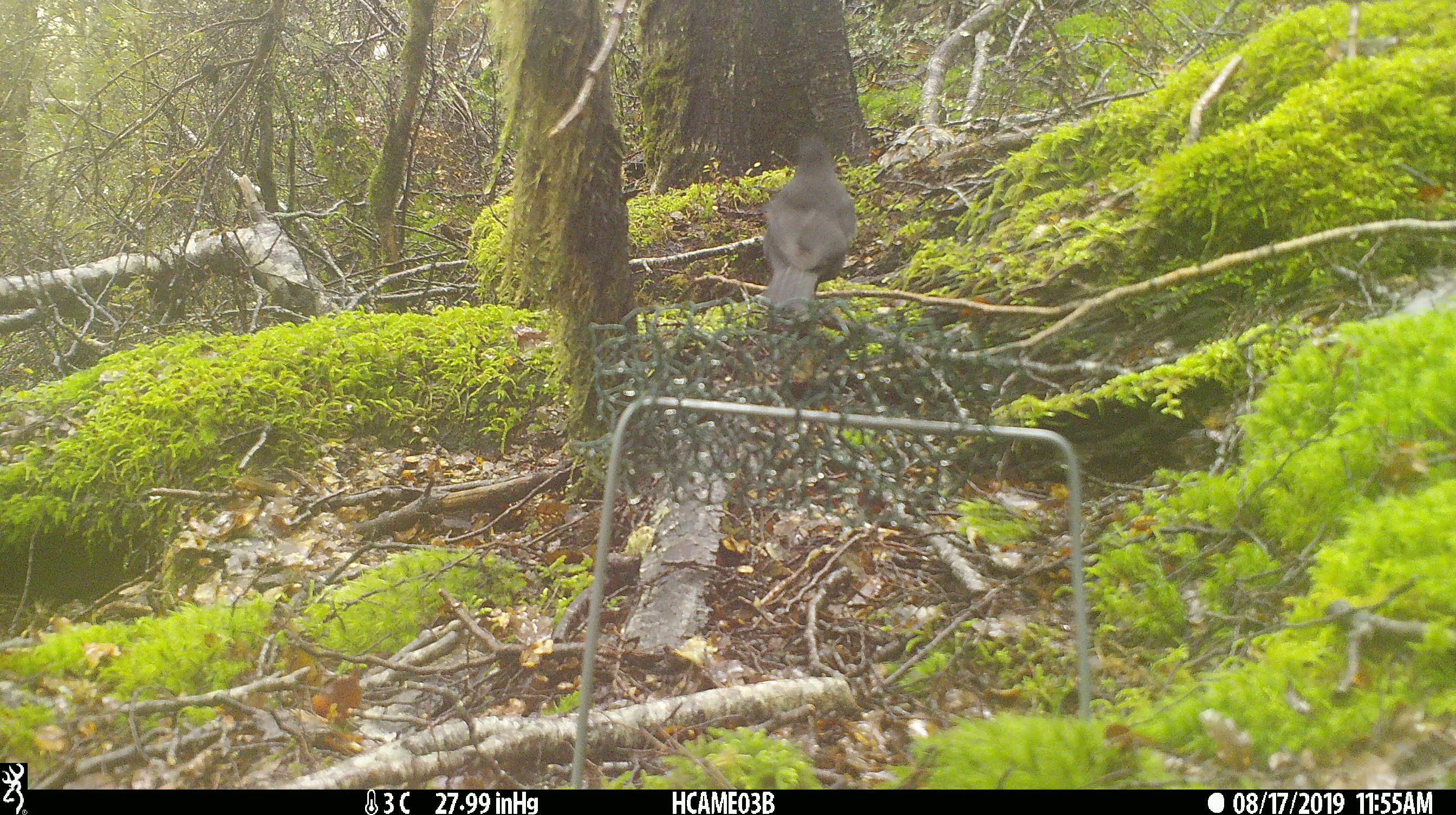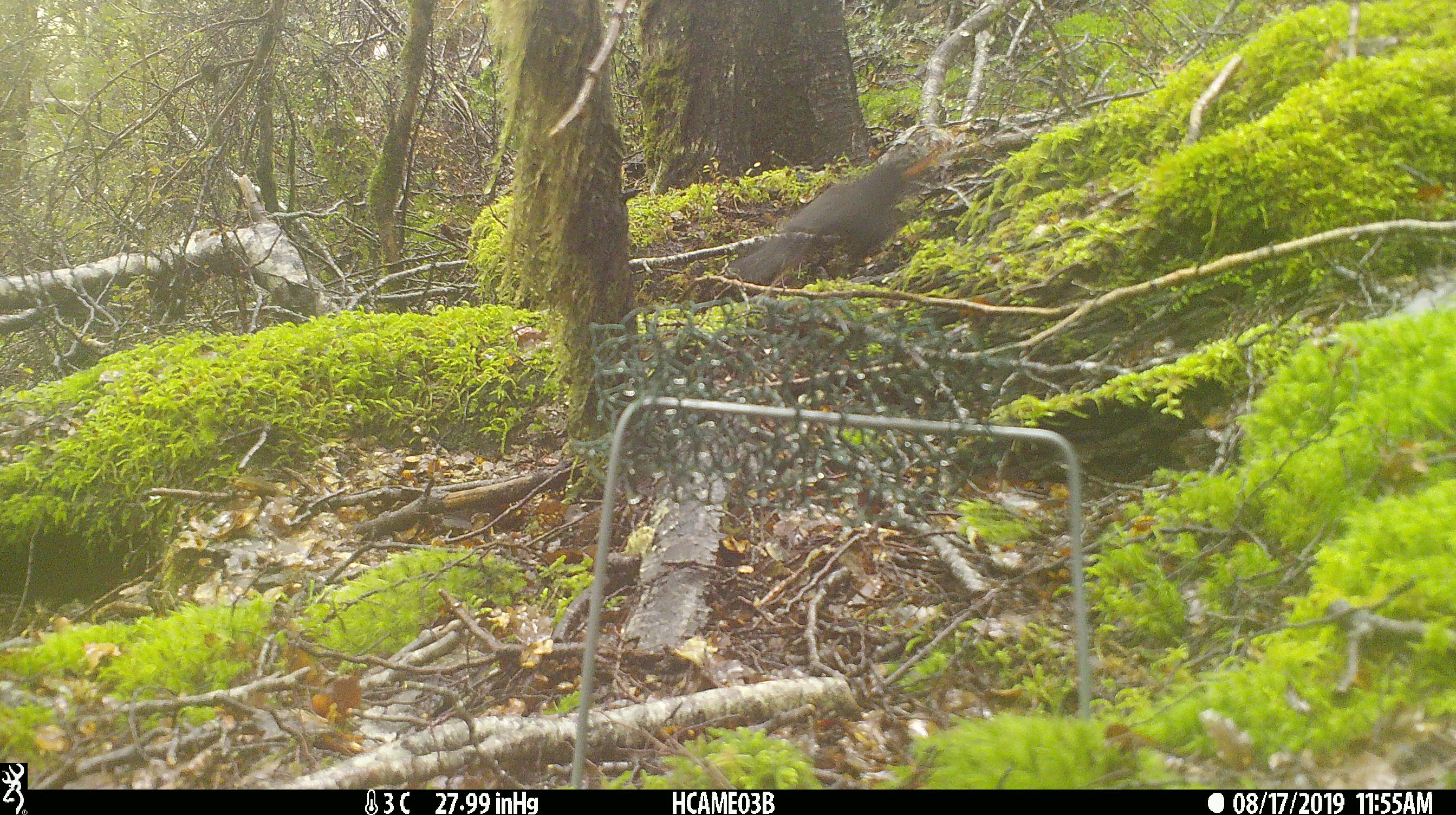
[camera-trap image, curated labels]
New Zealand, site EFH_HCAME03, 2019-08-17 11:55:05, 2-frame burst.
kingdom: Animalia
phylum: Chordata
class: Aves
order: Passeriformes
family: Turdidae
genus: Turdus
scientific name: Turdus merula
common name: eurasian blackbird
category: blackbird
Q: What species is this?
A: Blackbird (eurasian blackbird) (Turdus merula).